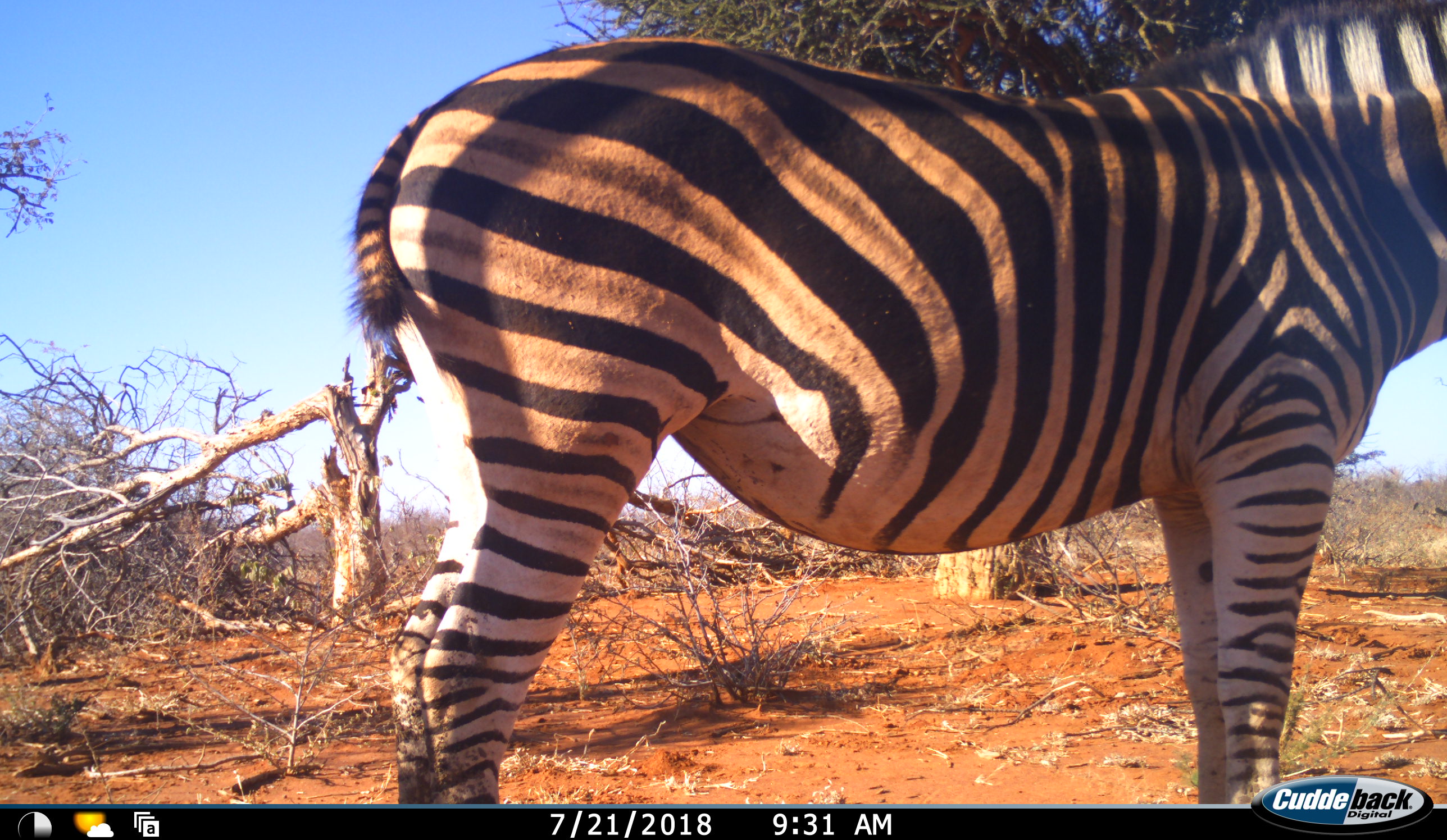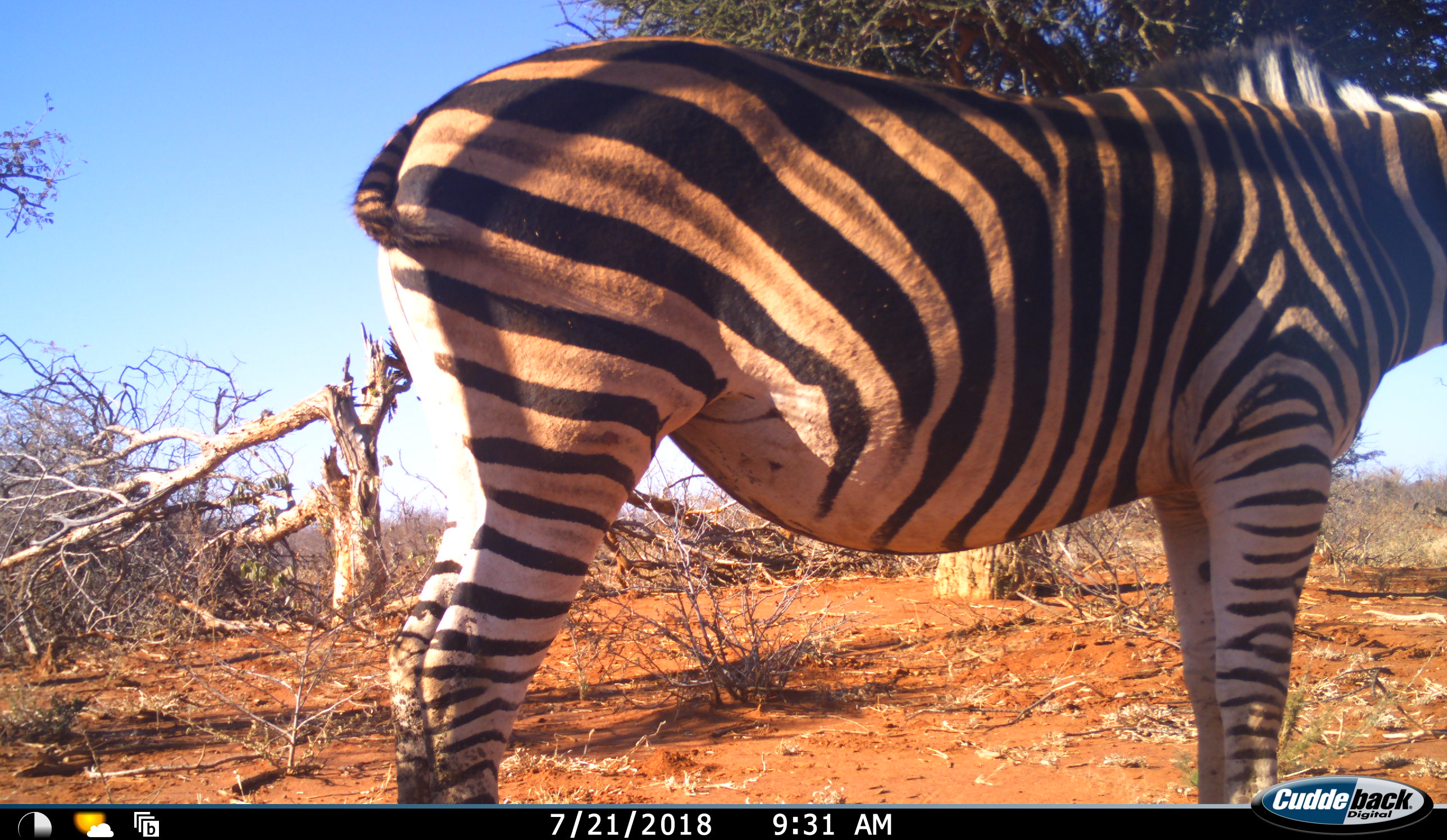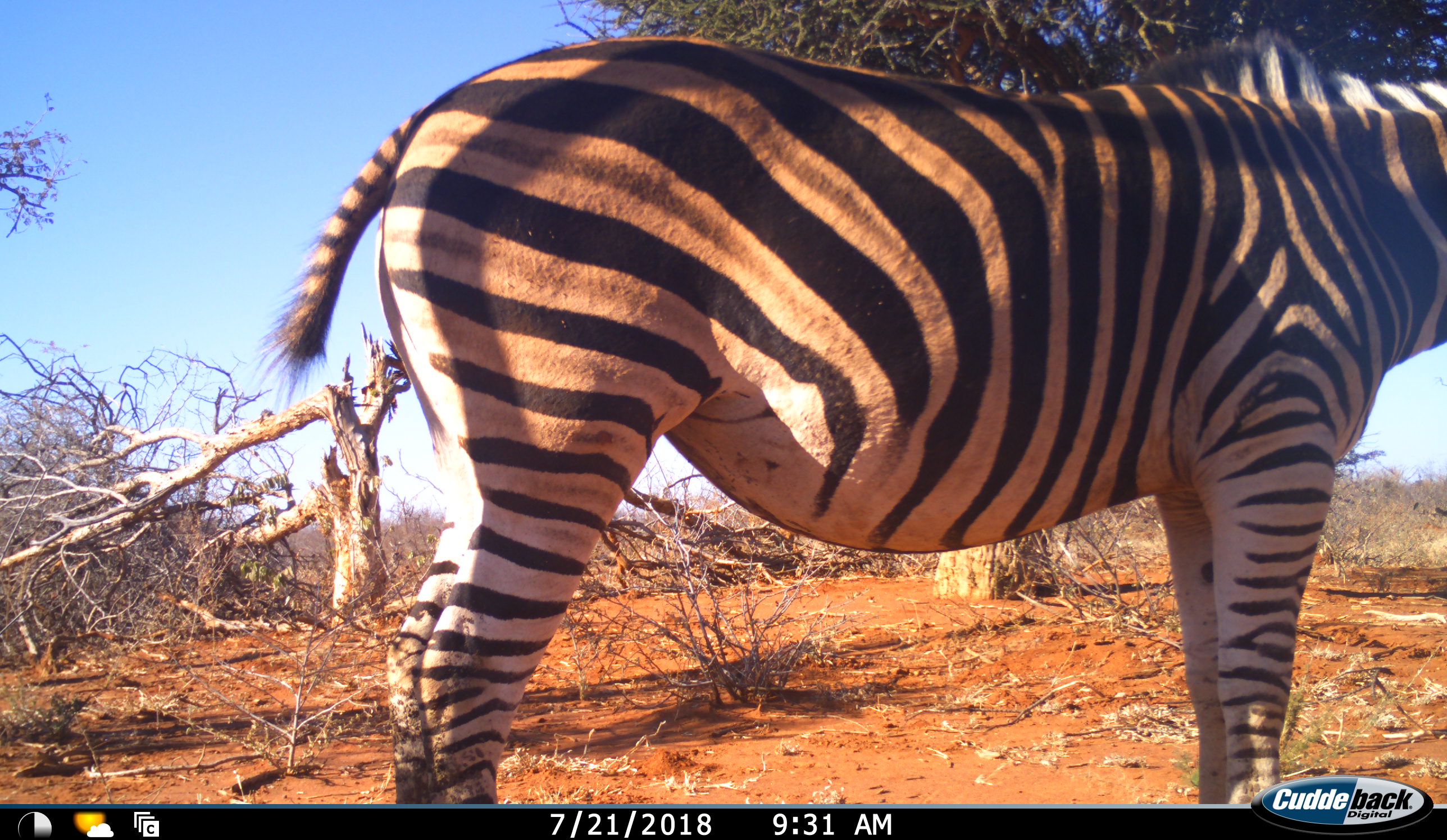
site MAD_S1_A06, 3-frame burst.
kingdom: Animalia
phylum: Chordata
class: Mammalia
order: Perissodactyla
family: Equidae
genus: Equus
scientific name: Equus quagga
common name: plains zebra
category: zebraplains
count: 1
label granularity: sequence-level